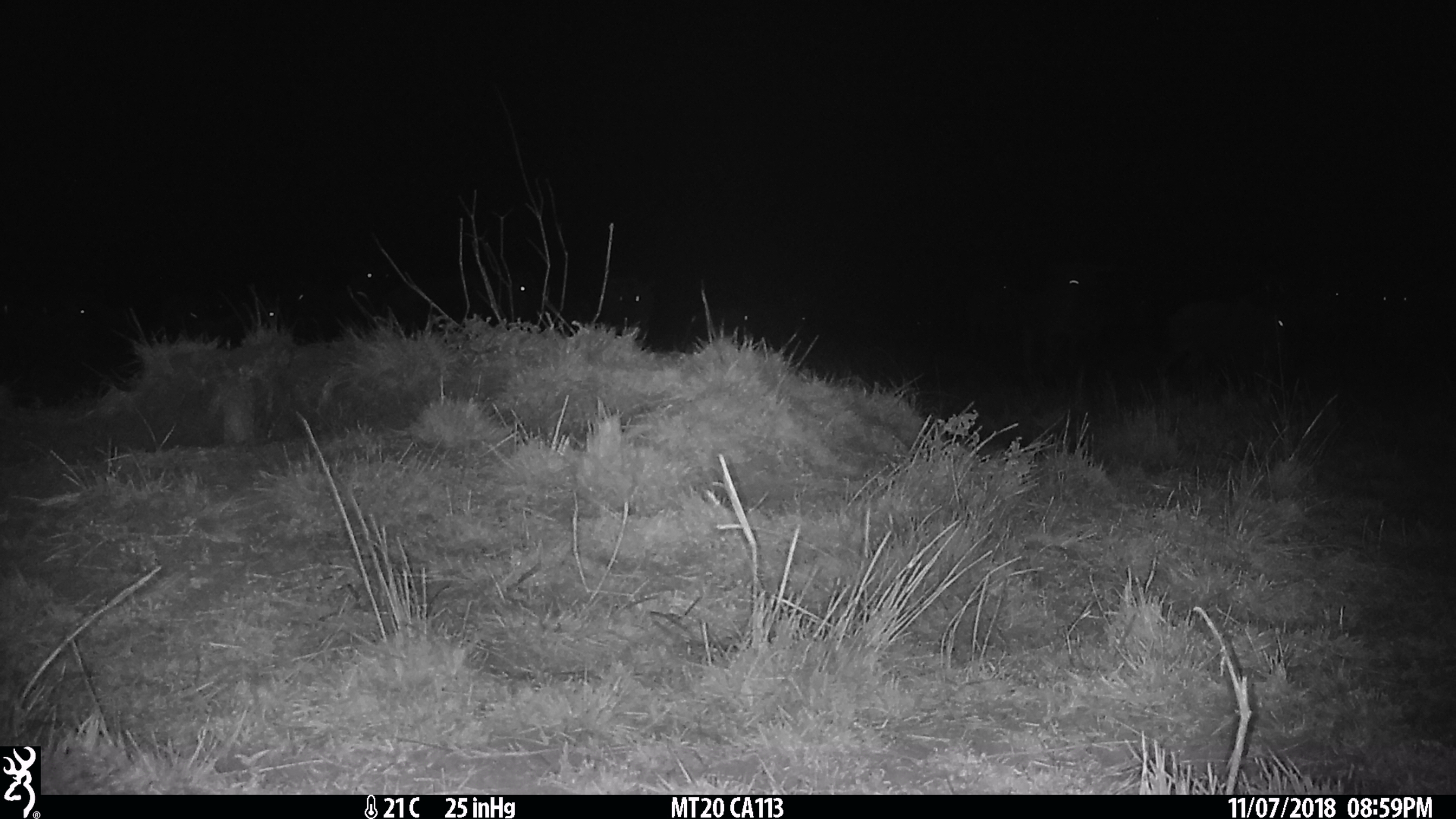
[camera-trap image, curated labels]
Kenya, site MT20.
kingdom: Animalia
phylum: Chordata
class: Mammalia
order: Artiodactyla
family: Bovidae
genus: Connochaetes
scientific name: Connochaetes taurinus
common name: blue wildebeest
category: wildebeest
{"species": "wildebeest (blue wildebeest) (Connochaetes taurinus)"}